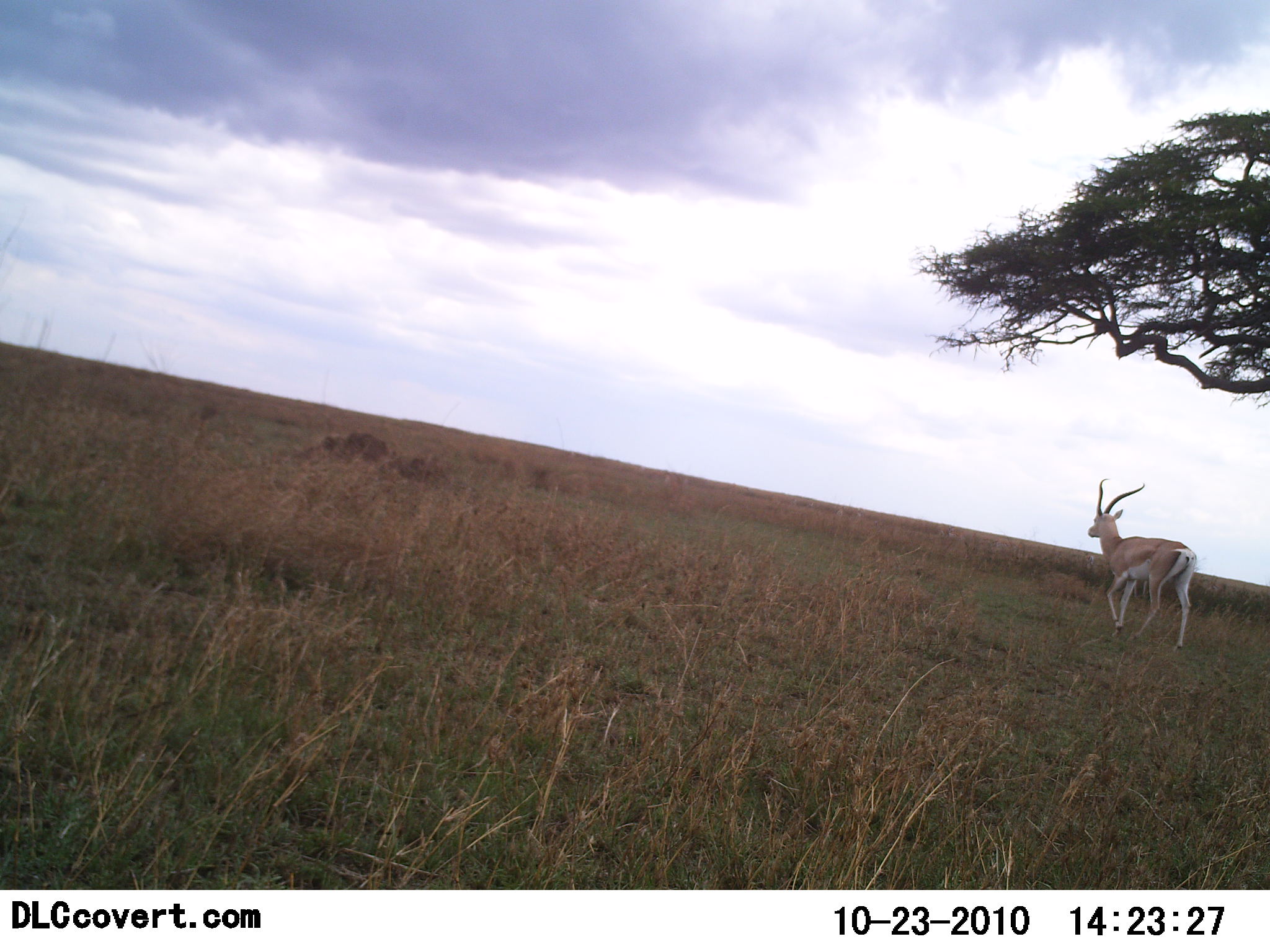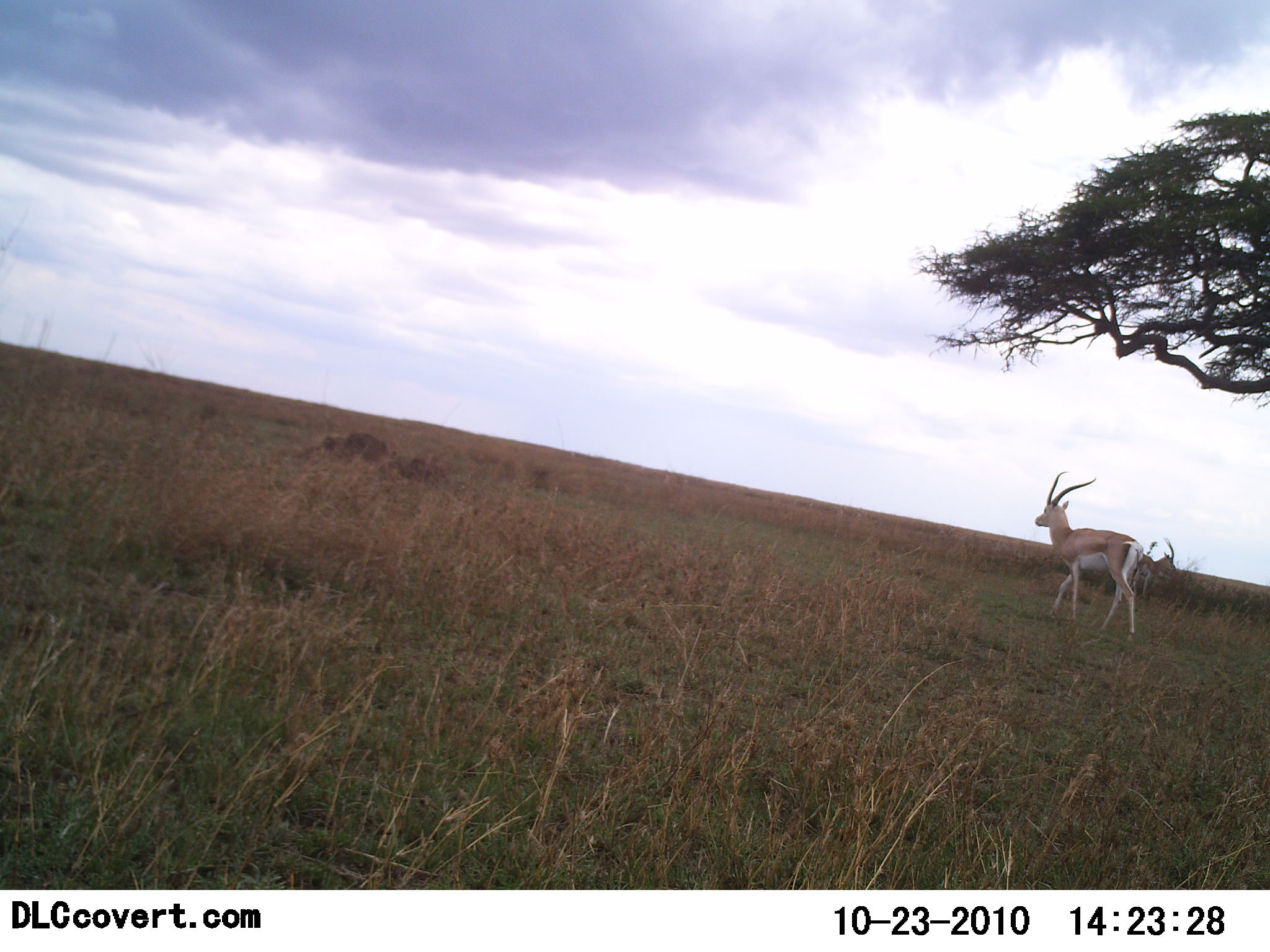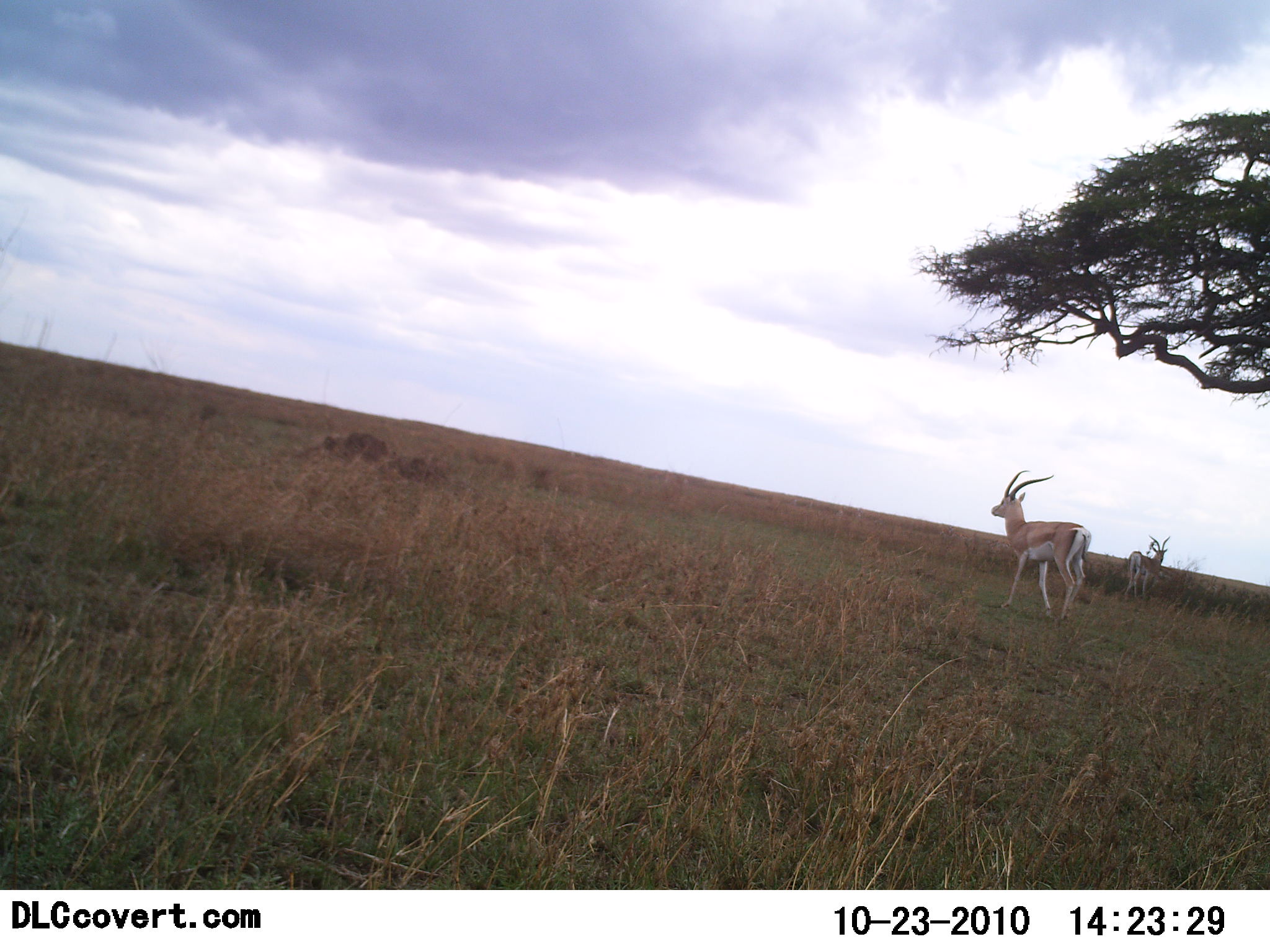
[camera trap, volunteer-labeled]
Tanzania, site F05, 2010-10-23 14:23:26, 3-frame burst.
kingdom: Animalia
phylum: Chordata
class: Mammalia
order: Artiodactyla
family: Bovidae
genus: Nanger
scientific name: Nanger granti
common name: grant's gazelle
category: gazellegrants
Gazellegrants (grant's gazelle) (Nanger granti), count 2. Behavior (volunteer vote fractions): standing 30%, resting 0%, moving 95%, interacting 0%. Young present (vote fraction): 0%. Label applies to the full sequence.